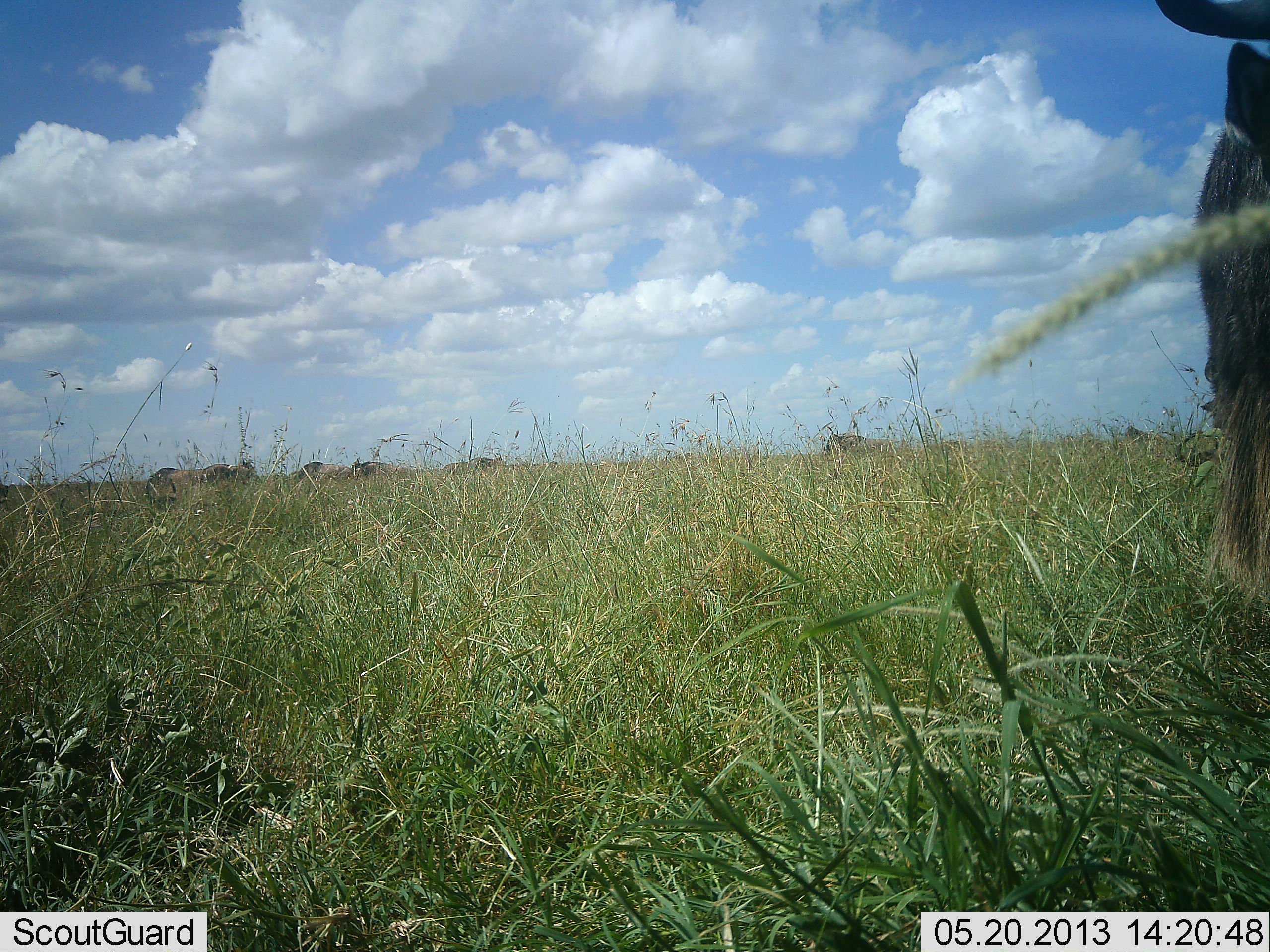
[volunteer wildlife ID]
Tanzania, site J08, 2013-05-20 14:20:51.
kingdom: Animalia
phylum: Chordata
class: Mammalia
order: Artiodactyla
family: Bovidae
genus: Connochaetes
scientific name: Connochaetes taurinus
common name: blue wildebeest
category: wildebeest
Wildebeest (blue wildebeest) (Connochaetes taurinus), count 7. Behavior (volunteer vote fractions): standing 84%, resting 11%, moving 5%, interacting 0%. Young present (vote fraction): 0%. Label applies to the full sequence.